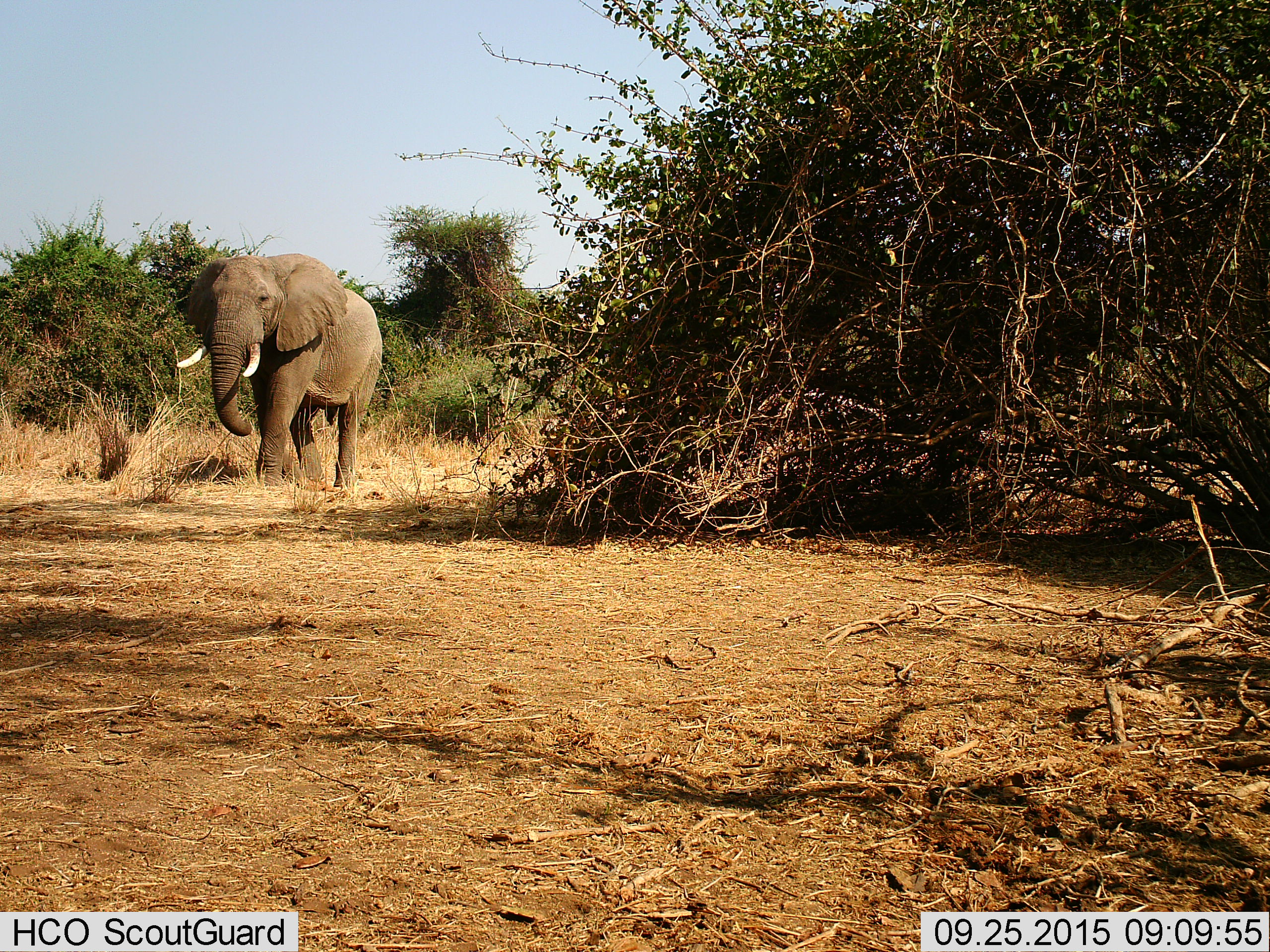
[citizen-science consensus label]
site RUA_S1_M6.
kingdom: Animalia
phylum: Chordata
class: Mammalia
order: Proboscidea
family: Elephantidae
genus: Loxodonta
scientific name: Loxodonta africana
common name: african bush elephant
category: elephant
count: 1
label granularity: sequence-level